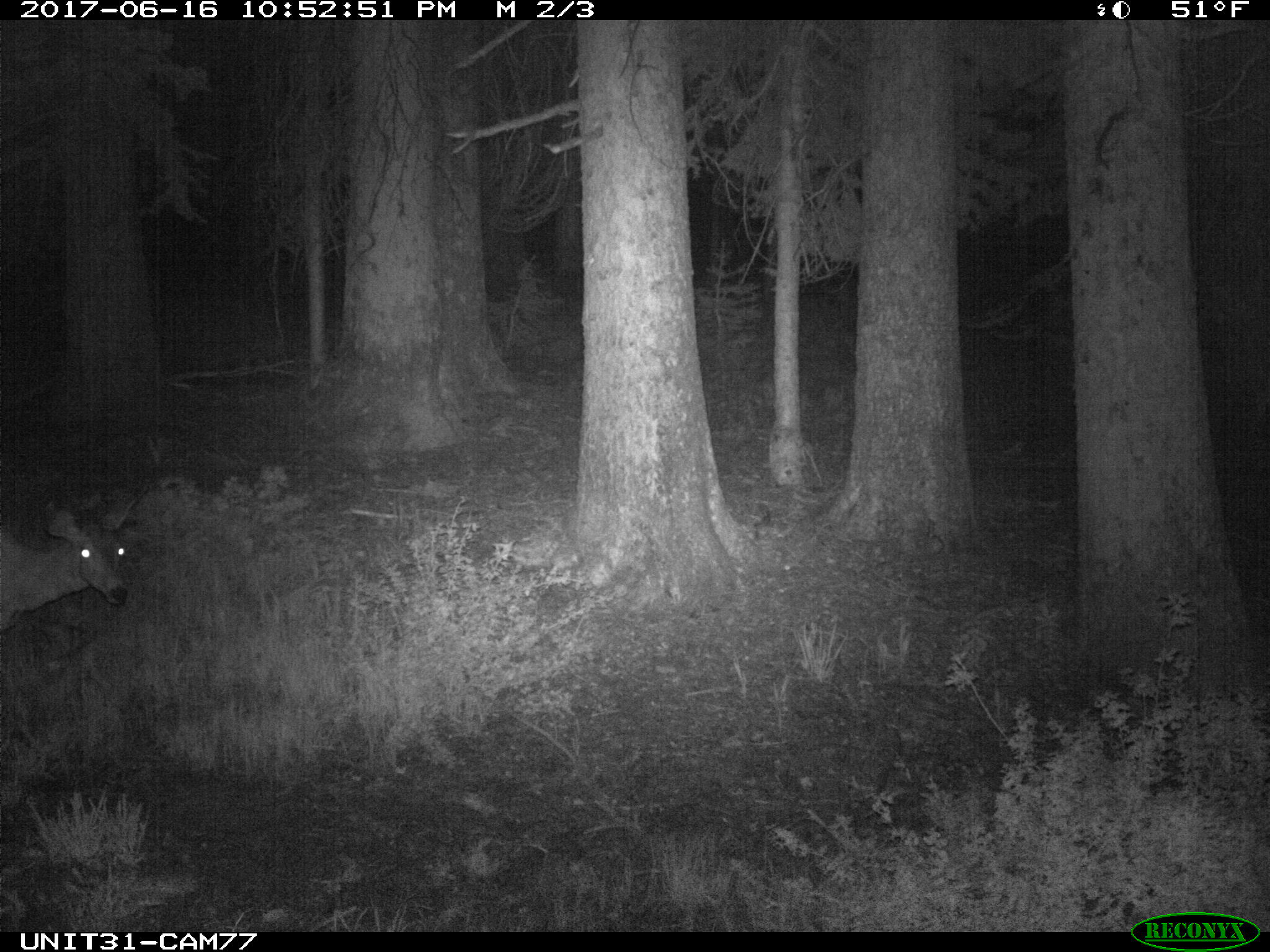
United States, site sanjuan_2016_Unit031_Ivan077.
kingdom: Animalia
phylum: Chordata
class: Mammalia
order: Artiodactyla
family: Cervidae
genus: Odocoileus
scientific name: Odocoileus hemionus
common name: mule deer